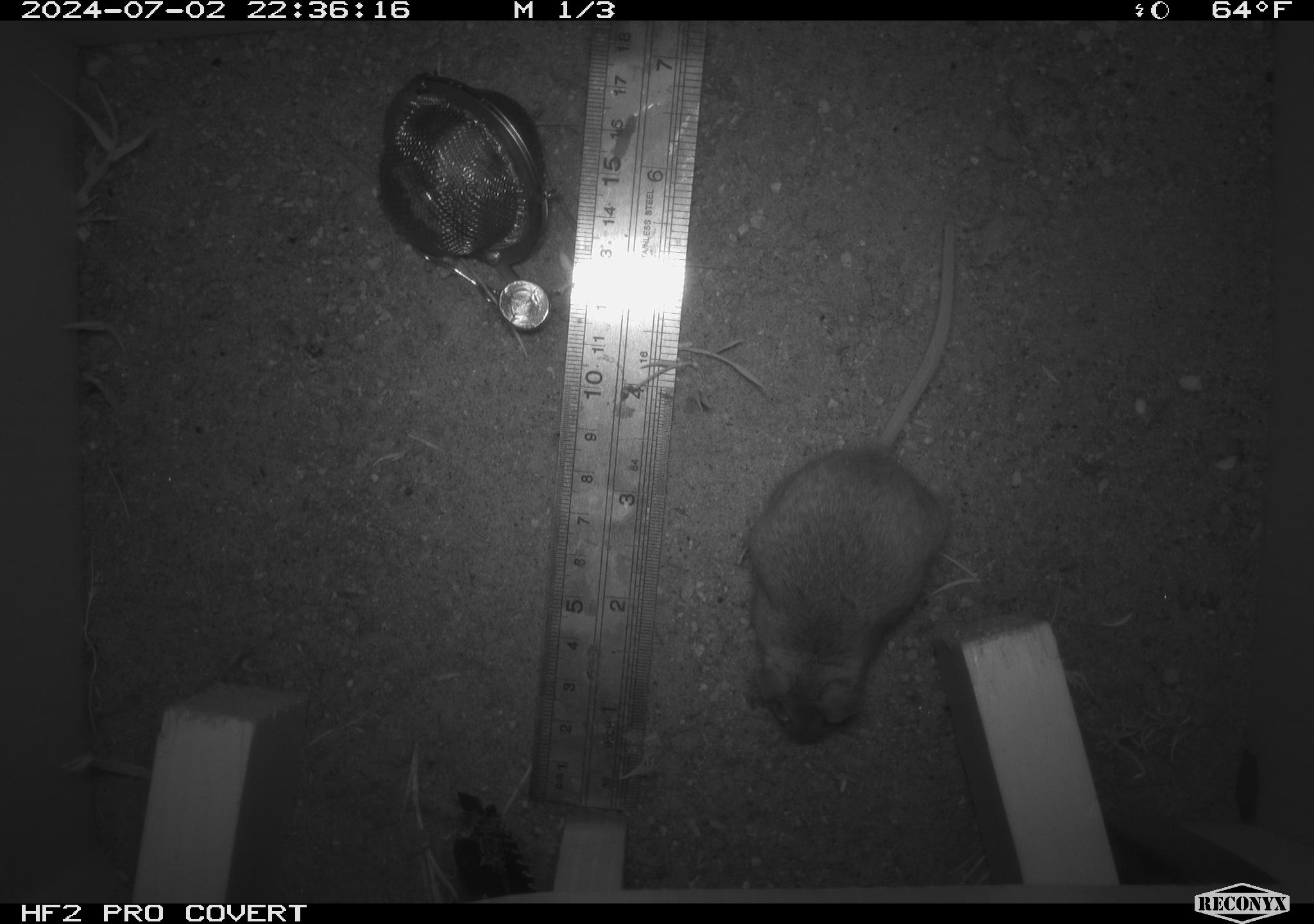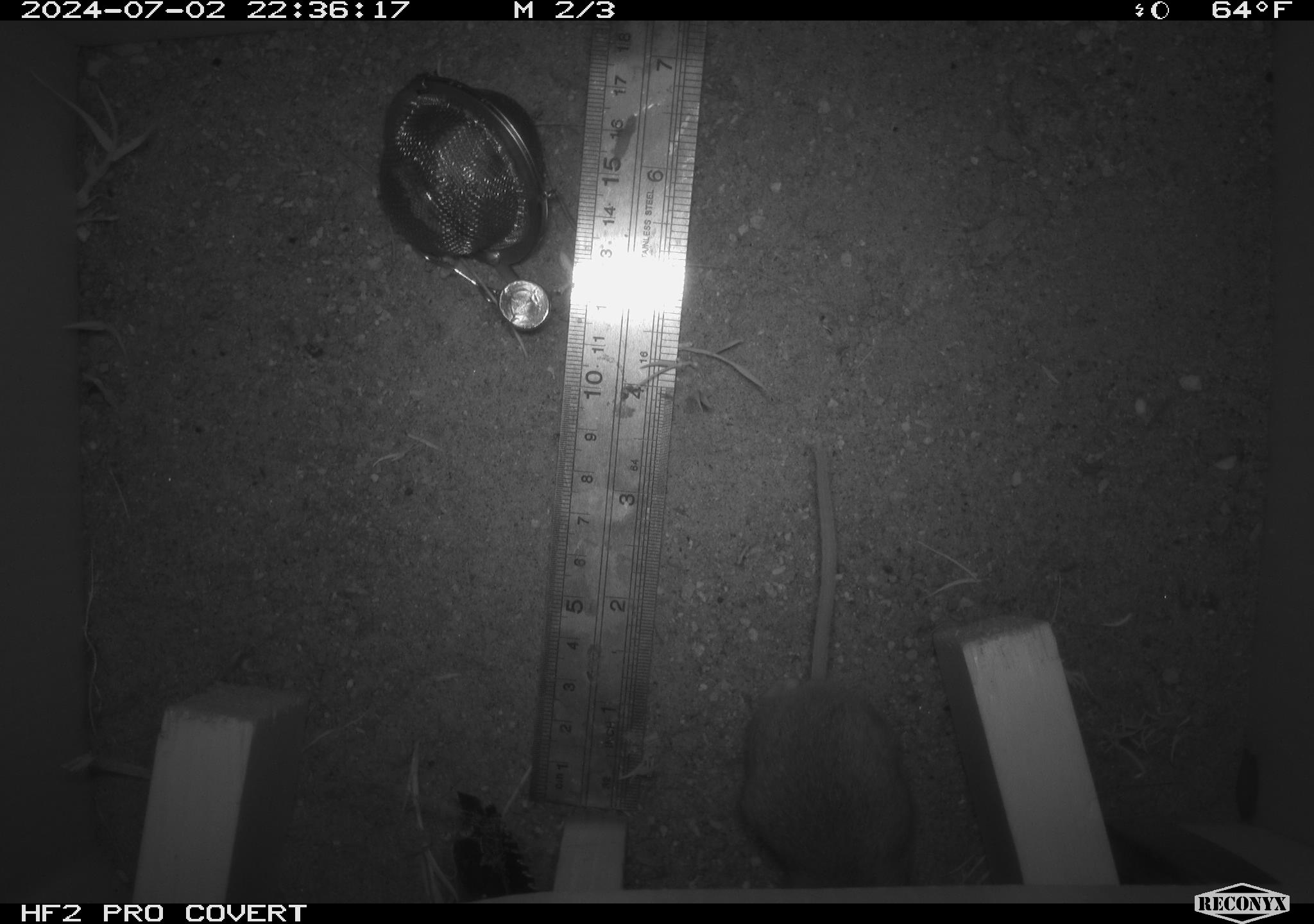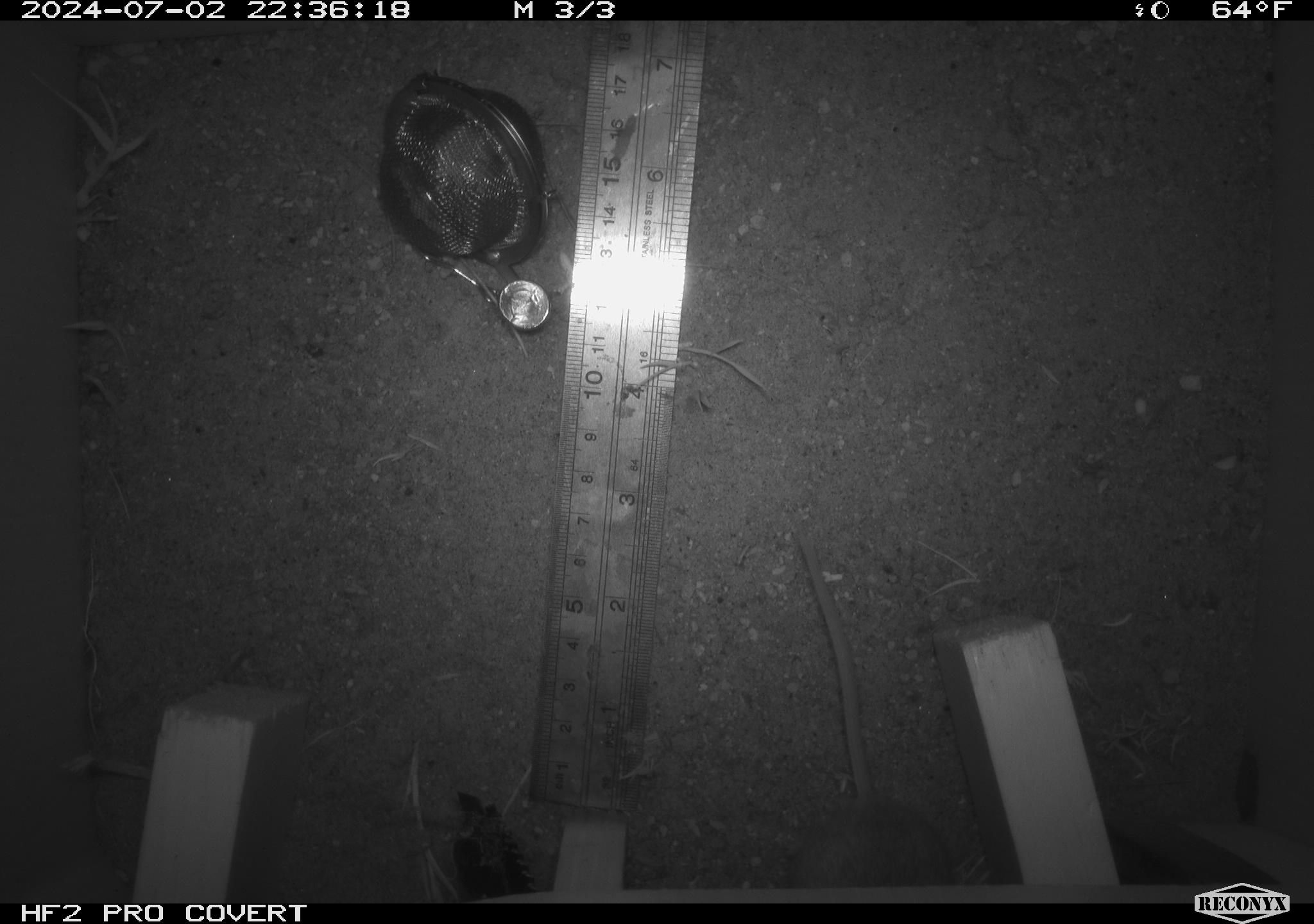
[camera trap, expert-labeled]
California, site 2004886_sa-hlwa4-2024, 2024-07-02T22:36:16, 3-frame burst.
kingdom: Animalia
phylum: Chordata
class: Mammalia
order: Rodentia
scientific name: Rodentia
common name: rodent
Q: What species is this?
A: Rodent (Rodentia).